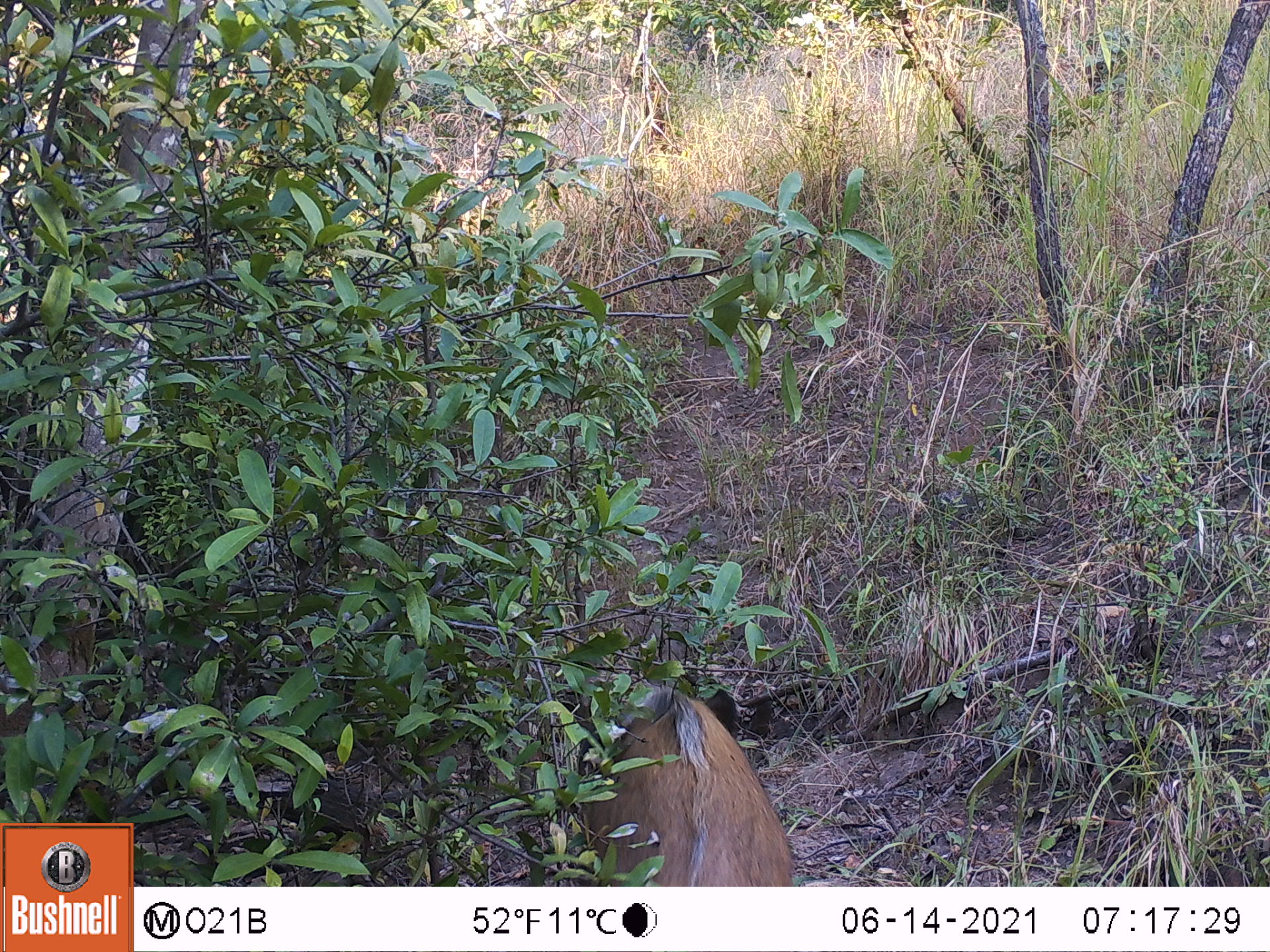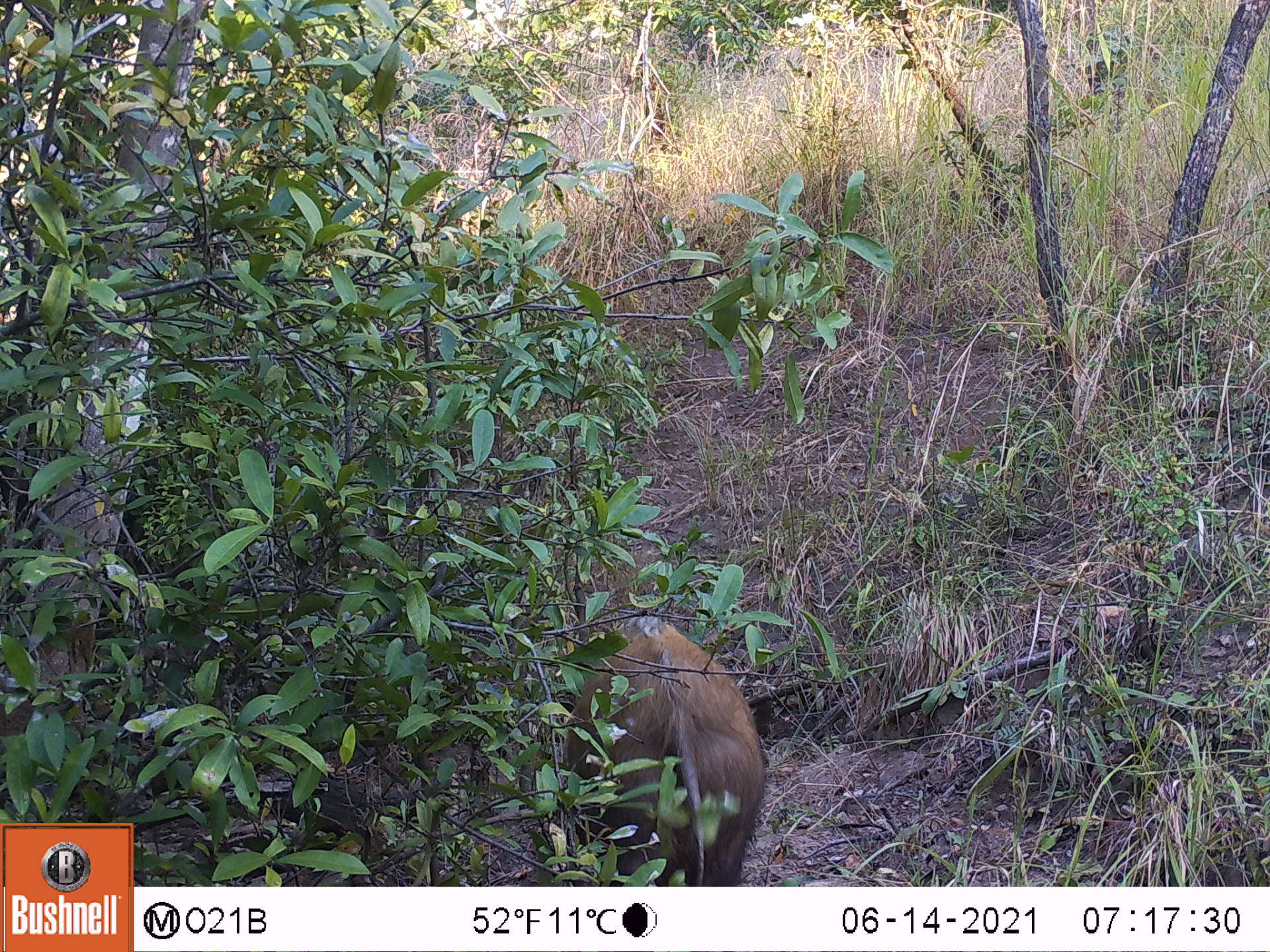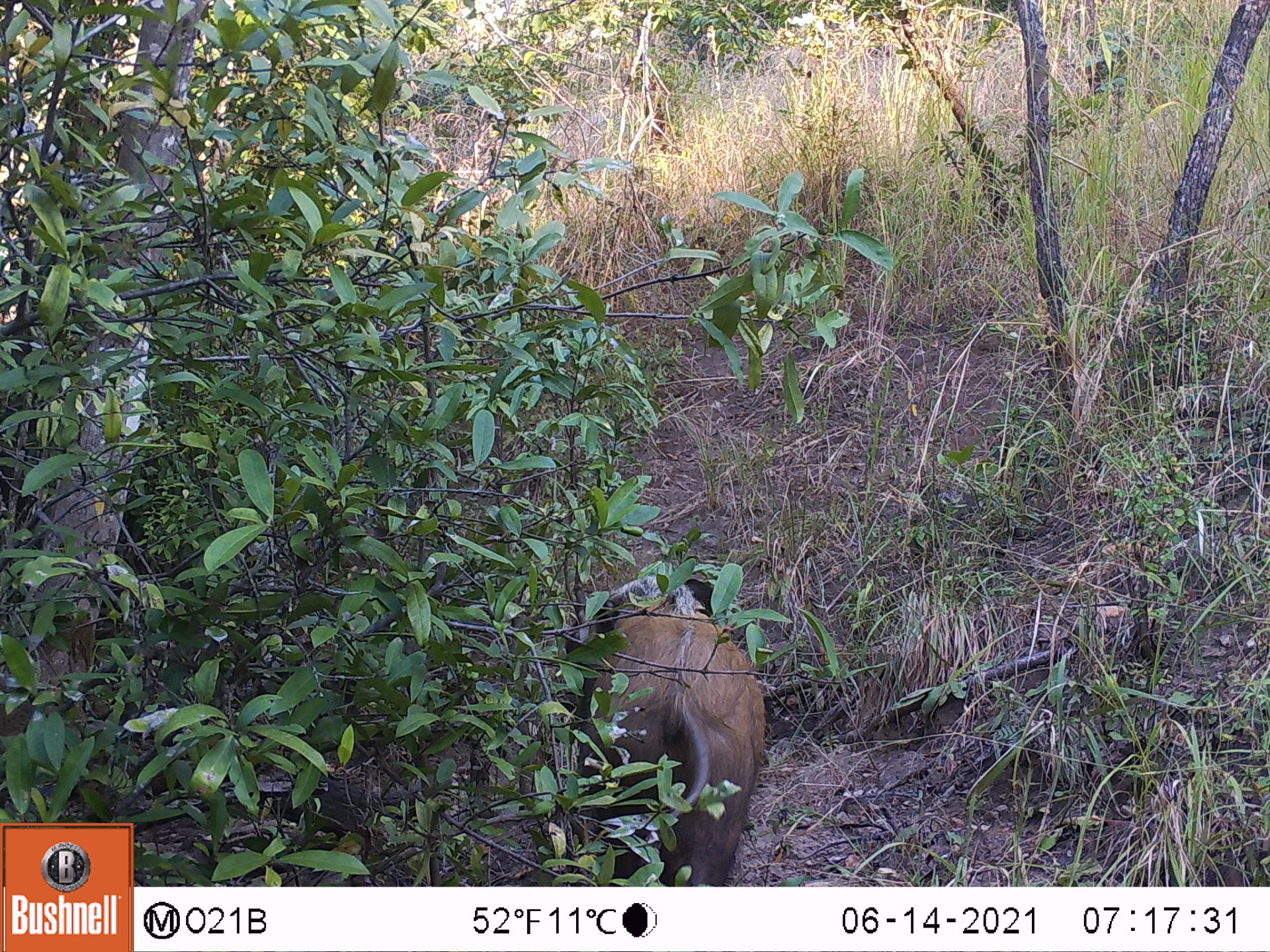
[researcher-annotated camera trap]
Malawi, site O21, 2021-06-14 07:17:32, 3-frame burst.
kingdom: Animalia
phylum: Chordata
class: Mammalia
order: Artiodactyla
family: Suidae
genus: Potamochoerus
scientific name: Potamochoerus larvatus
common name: bushpig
Bushpig (Potamochoerus larvatus), count 1.